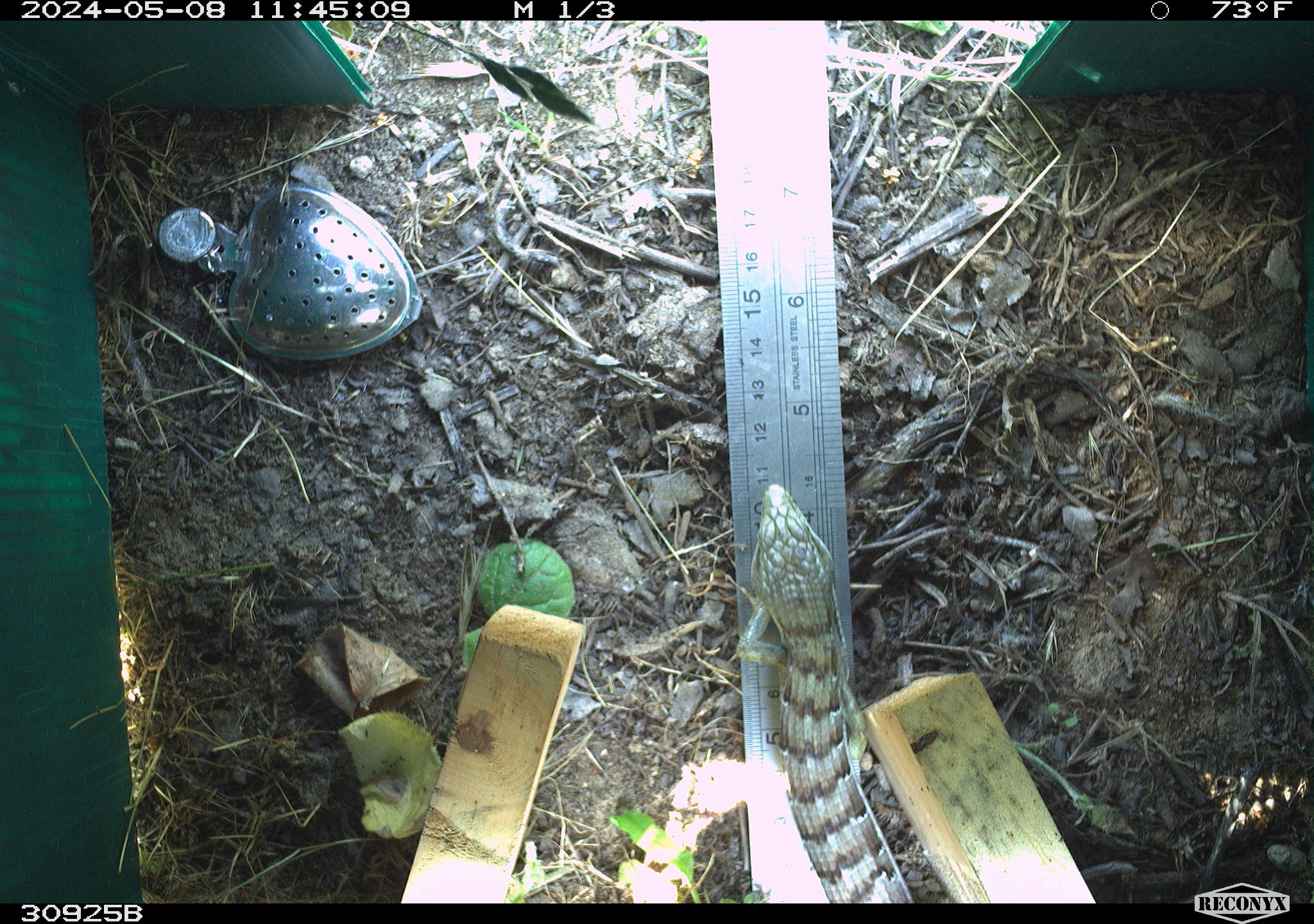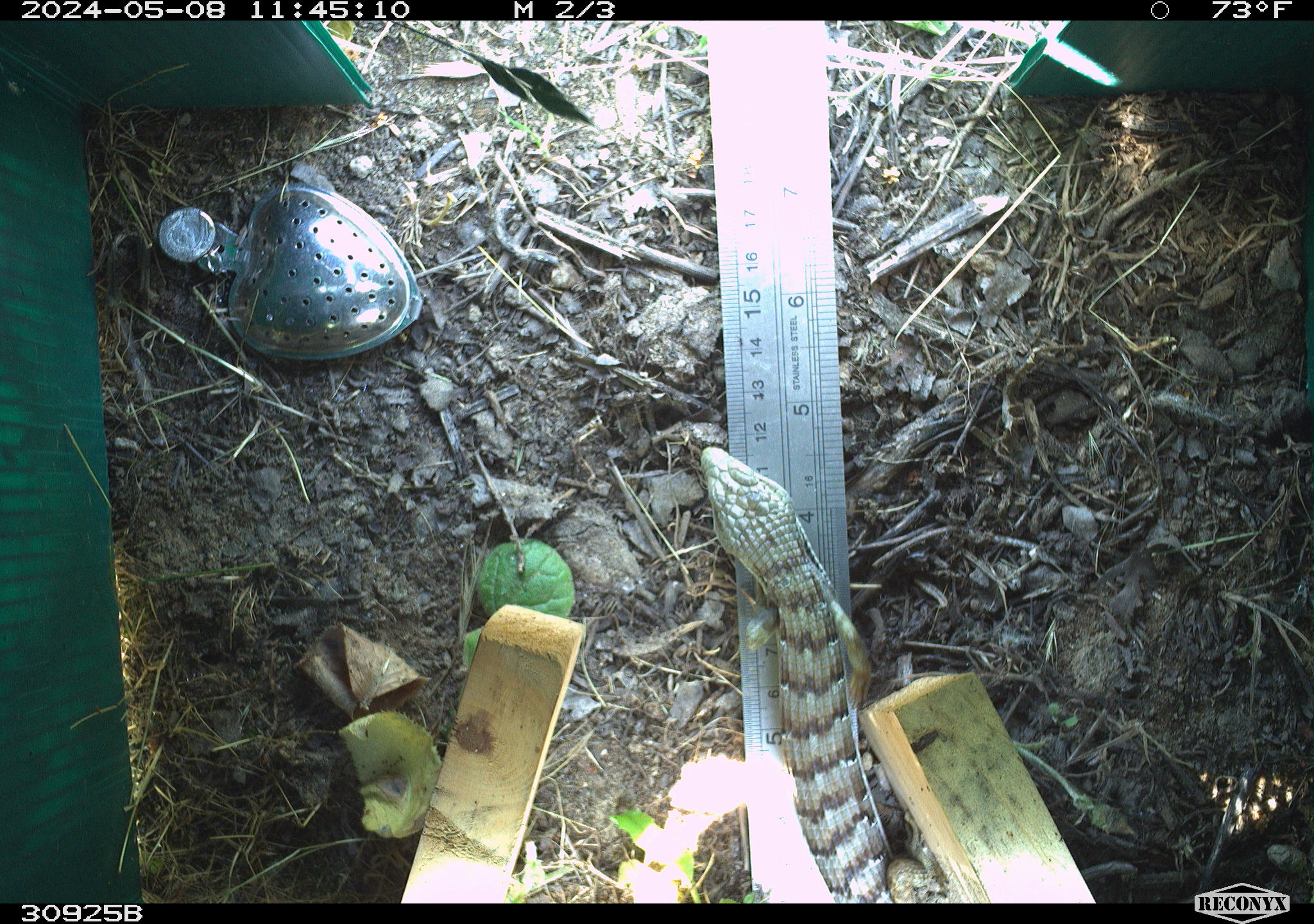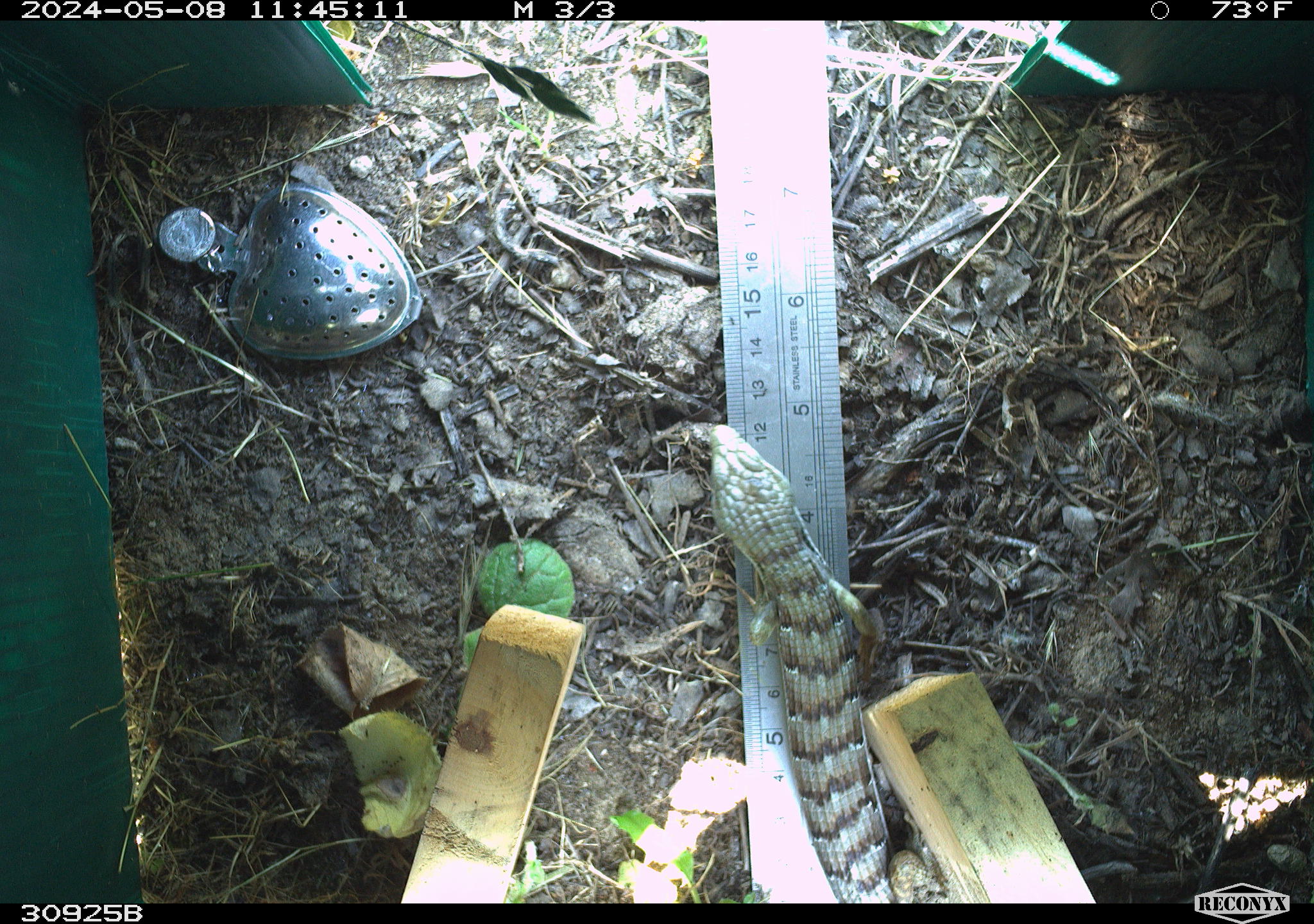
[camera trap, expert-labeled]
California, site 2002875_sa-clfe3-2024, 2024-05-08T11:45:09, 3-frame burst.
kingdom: Animalia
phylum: Chordata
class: Reptilia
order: Squamata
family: Anguidae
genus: Elgaria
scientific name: Elgaria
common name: alligator lizards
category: elgaria species